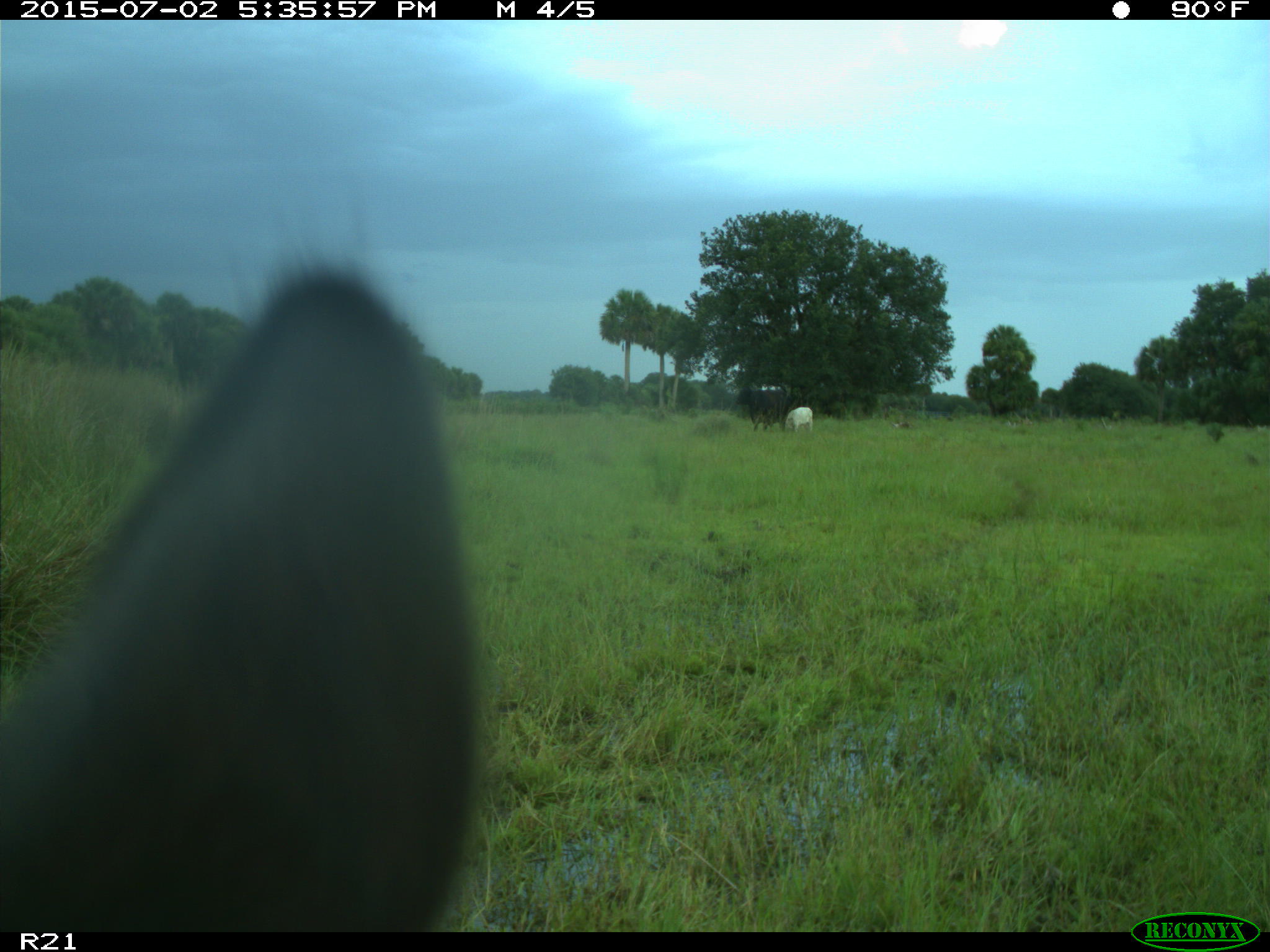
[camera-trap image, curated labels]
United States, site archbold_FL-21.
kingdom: Animalia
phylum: Chordata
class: Mammalia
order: Artiodactyla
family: Bovidae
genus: Bos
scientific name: Bos taurus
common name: domestic cow